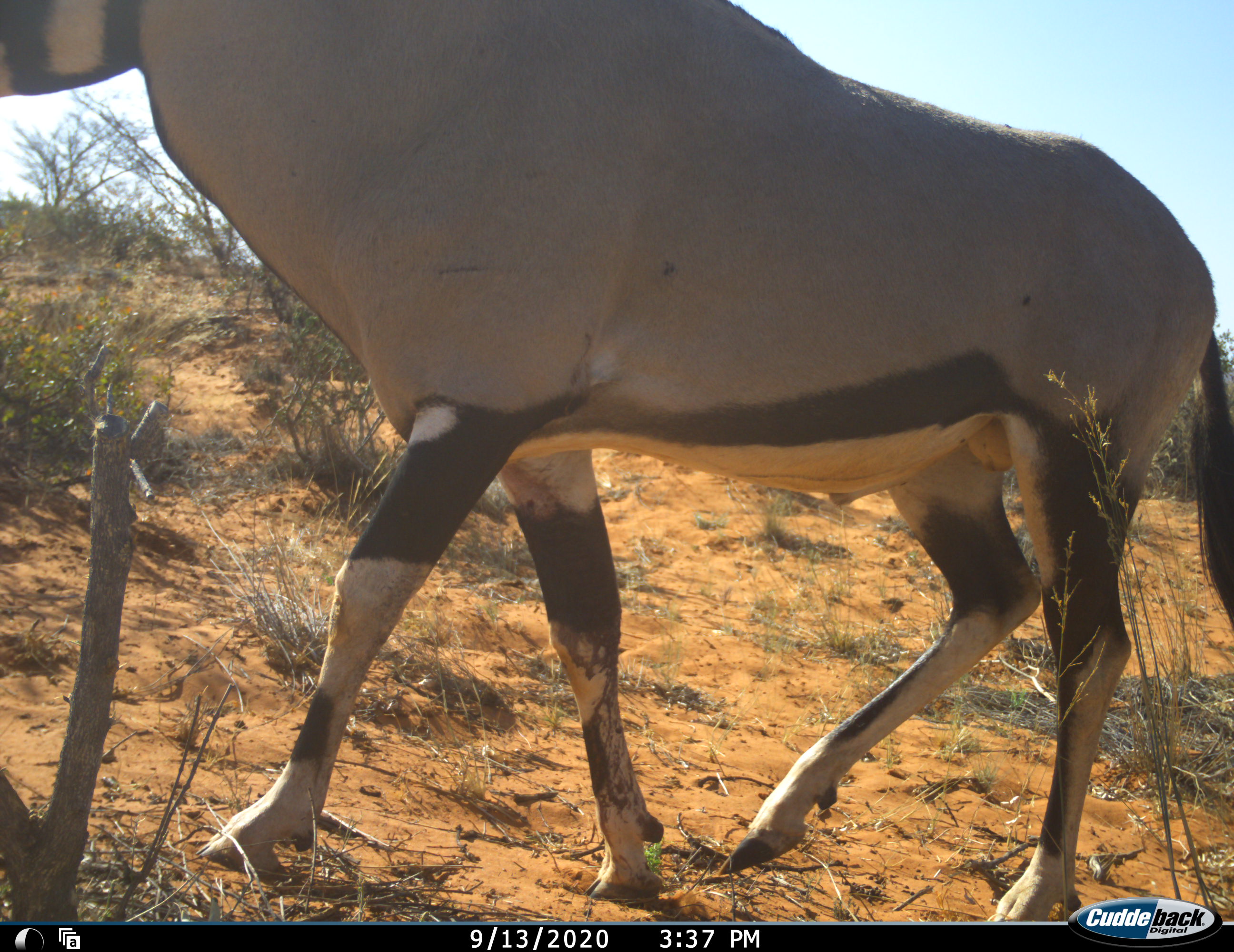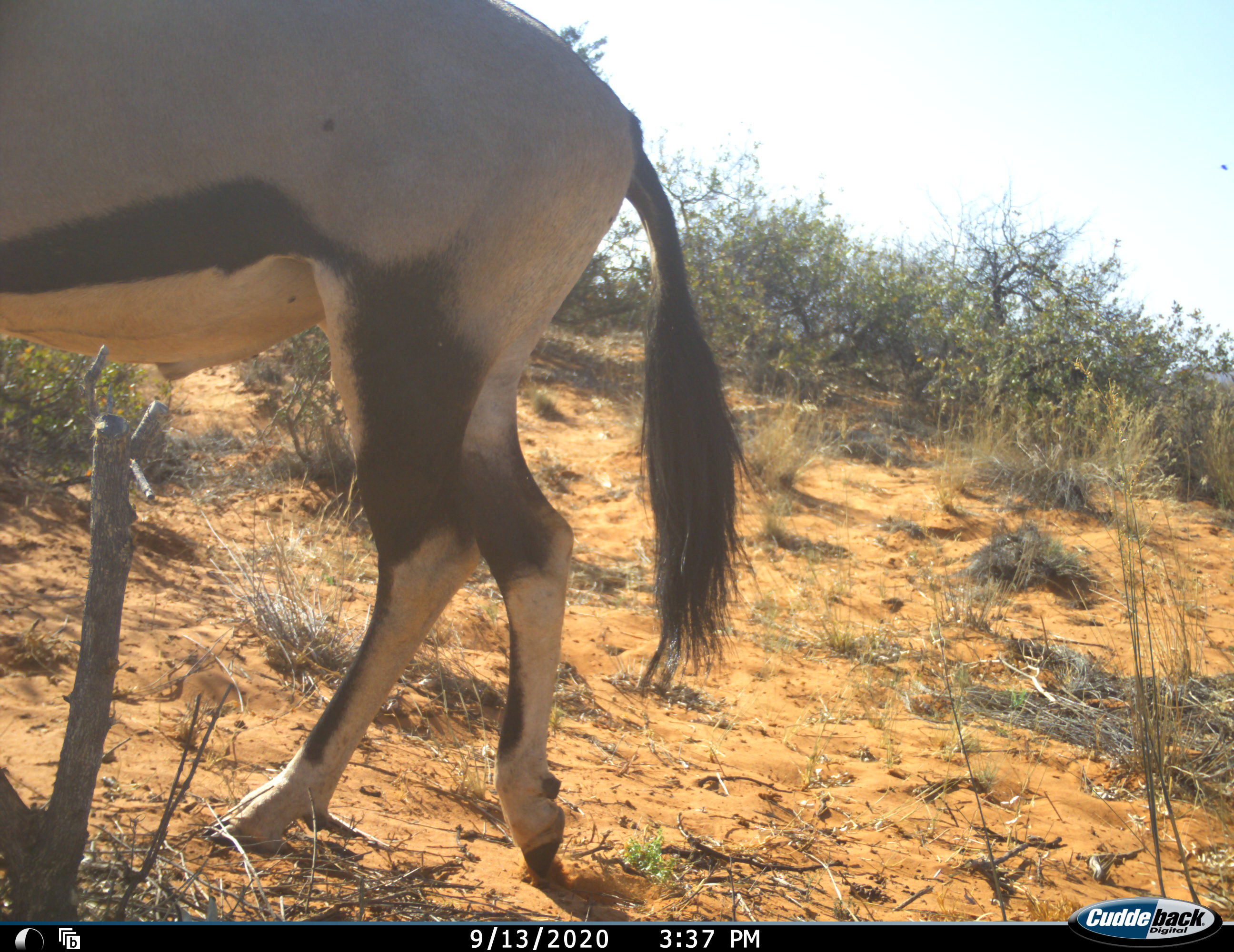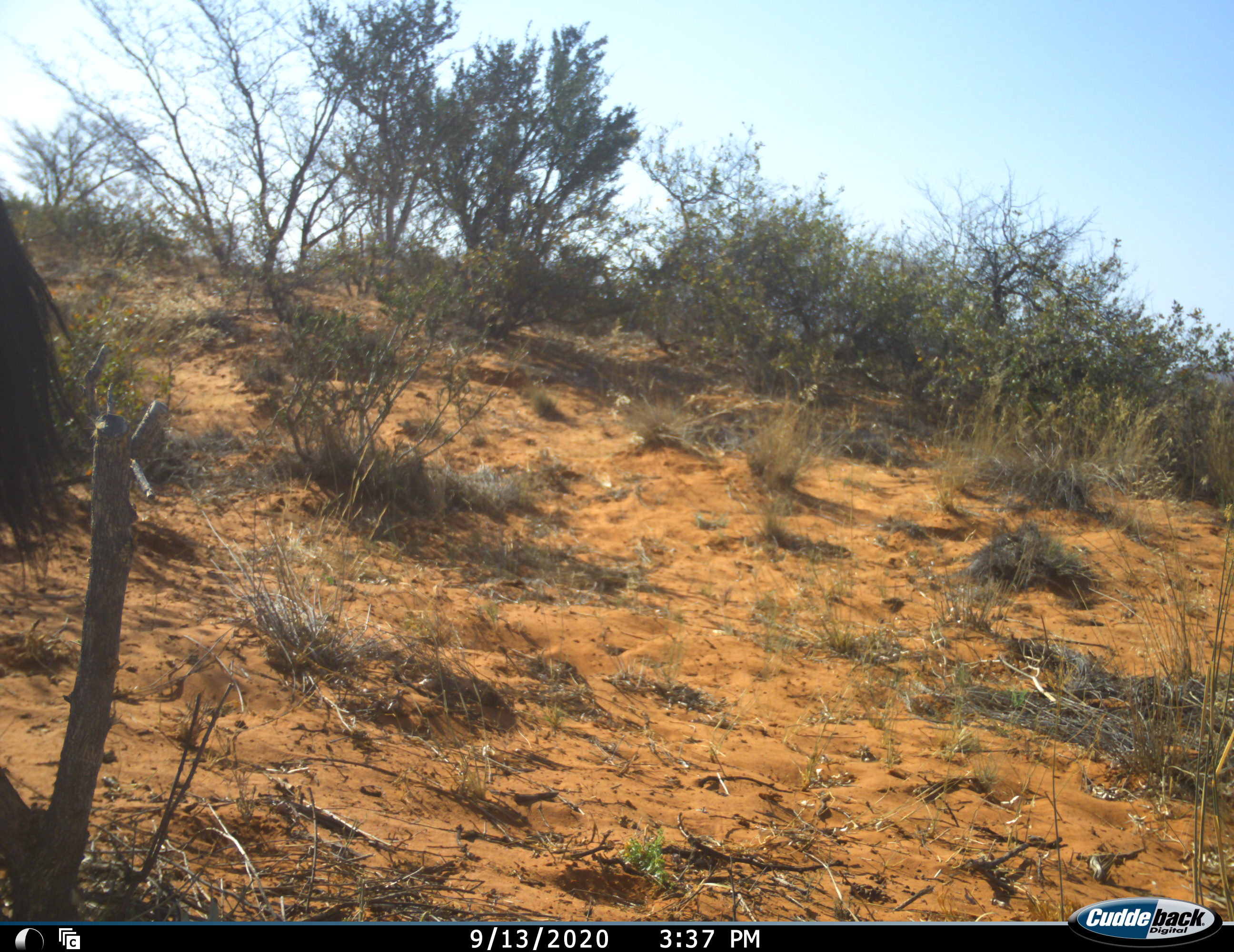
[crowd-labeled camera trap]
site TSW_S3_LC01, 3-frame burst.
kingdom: Animalia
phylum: Chordata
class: Mammalia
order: Artiodactyla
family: Bovidae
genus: Oryx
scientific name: Oryx gazella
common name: gemsbok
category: oryx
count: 1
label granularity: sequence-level